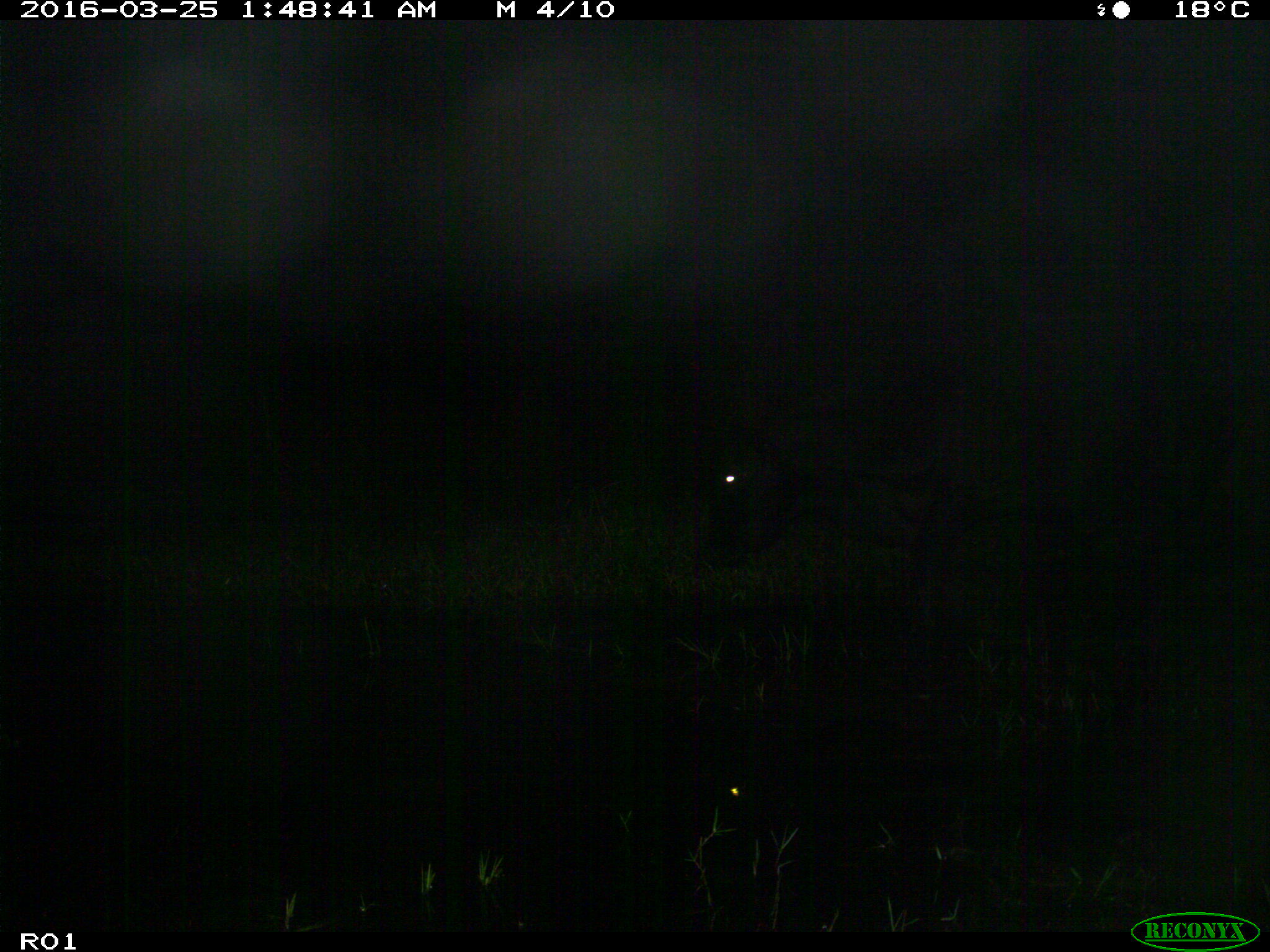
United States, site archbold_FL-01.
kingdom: Animalia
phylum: Chordata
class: Mammalia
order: Artiodactyla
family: Bovidae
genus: Bos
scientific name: Bos taurus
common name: domestic cow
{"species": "Bos taurus (domestic cow)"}